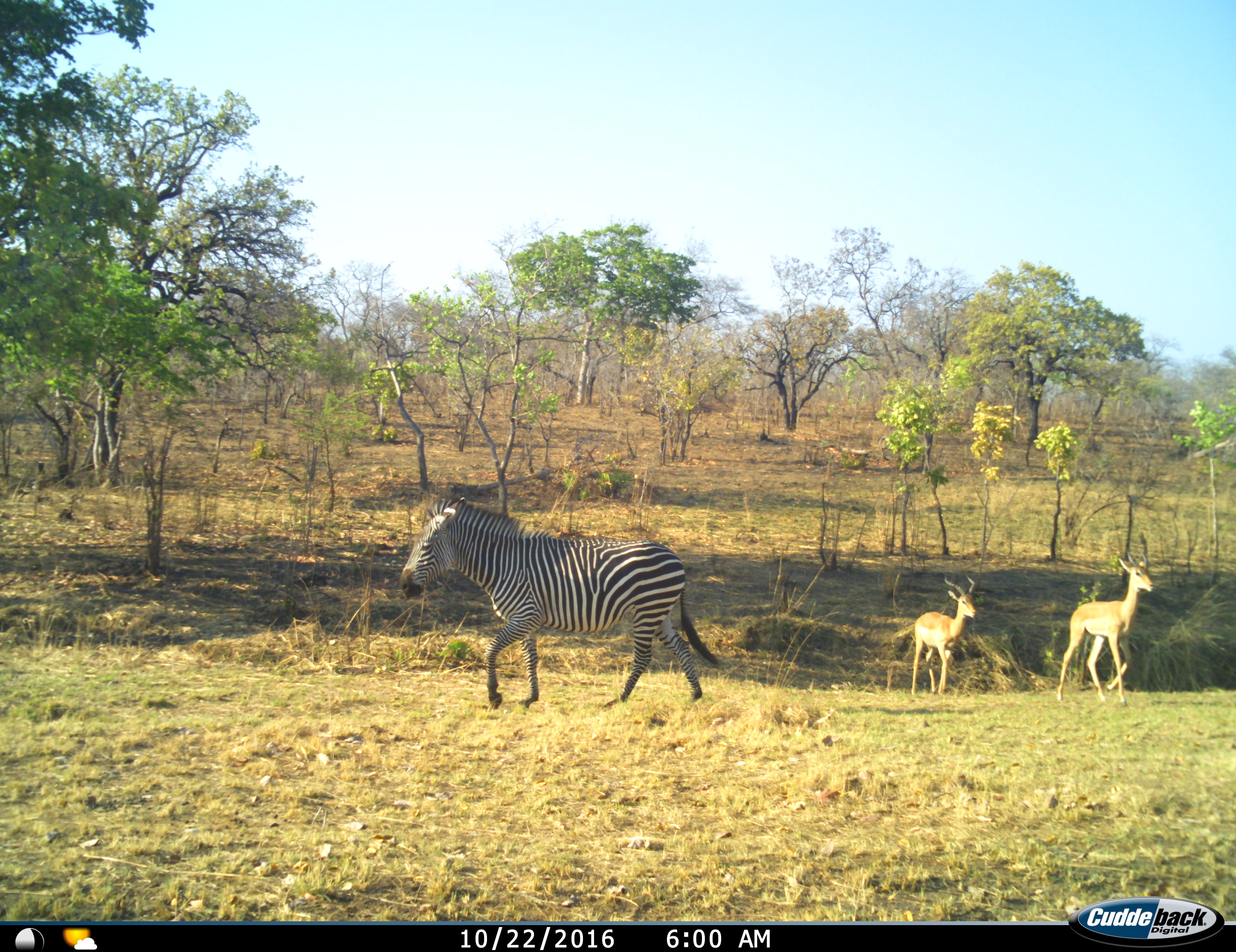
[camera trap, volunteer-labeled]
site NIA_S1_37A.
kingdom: Animalia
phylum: Chordata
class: Mammalia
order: Artiodactyla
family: Bovidae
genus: Aepyceros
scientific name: Aepyceros melampus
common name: impala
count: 2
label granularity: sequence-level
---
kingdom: Animalia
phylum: Chordata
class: Mammalia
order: Perissodactyla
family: Equidae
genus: Equus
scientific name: Equus quagga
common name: plains zebra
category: zebraplains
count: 1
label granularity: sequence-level